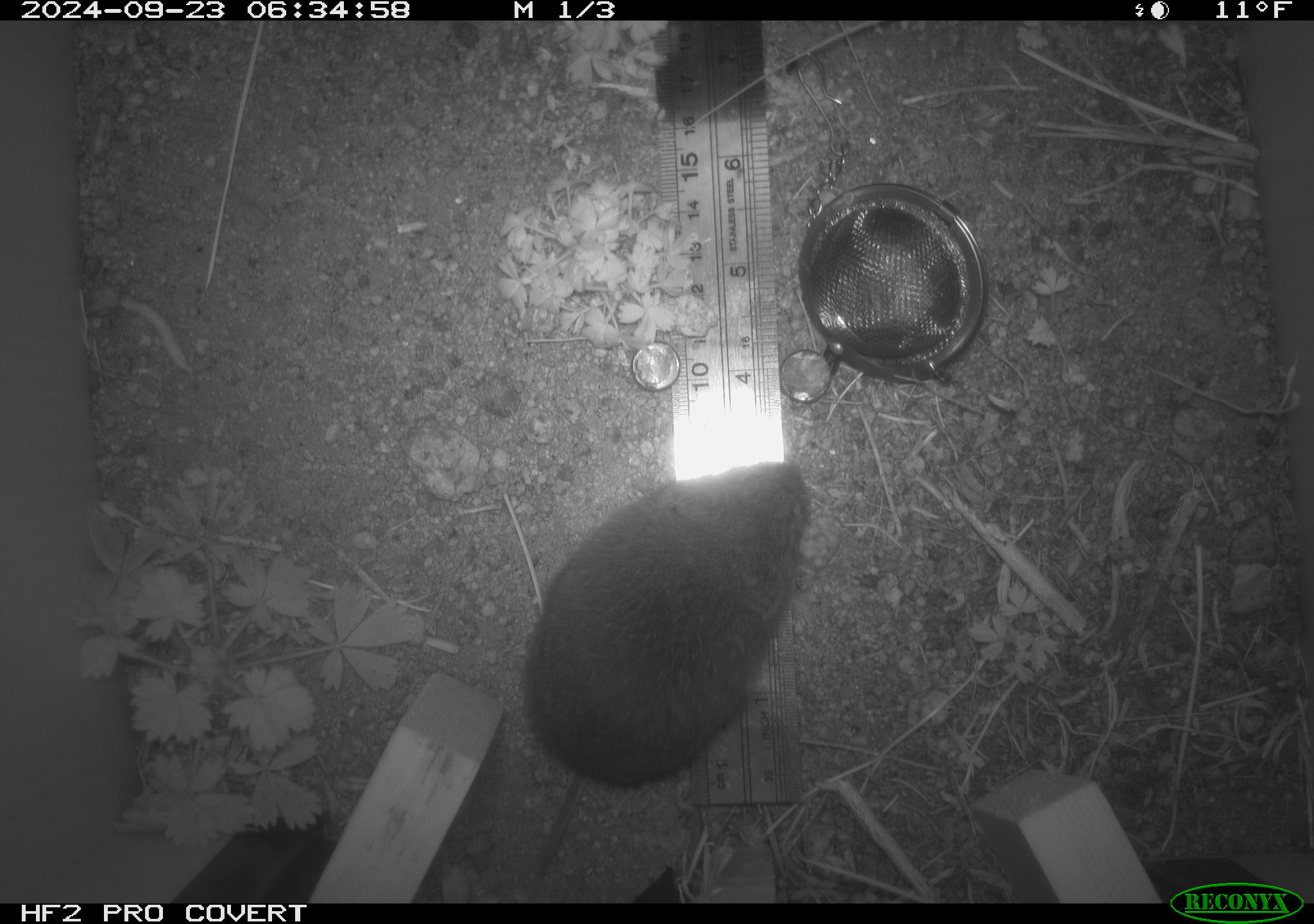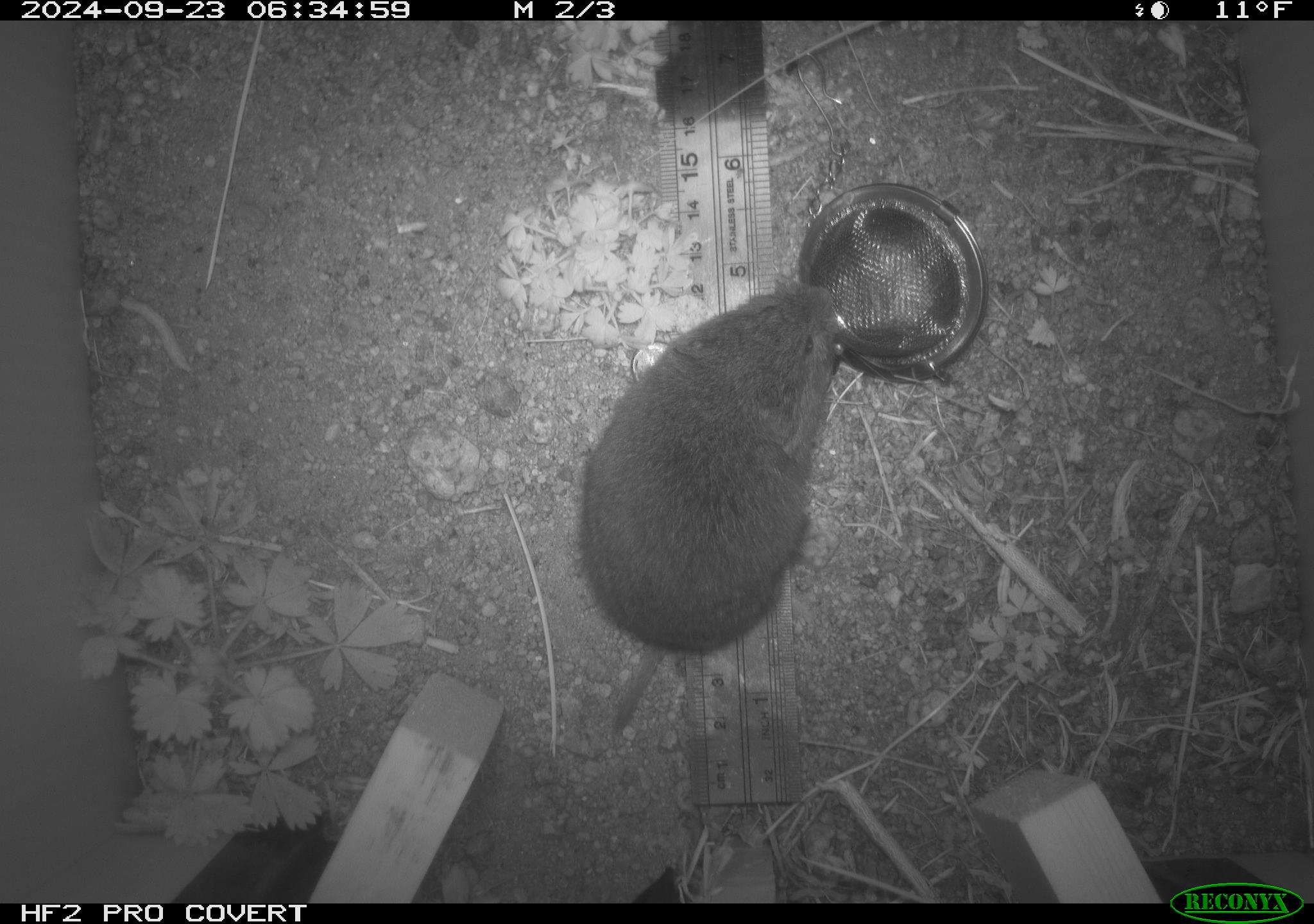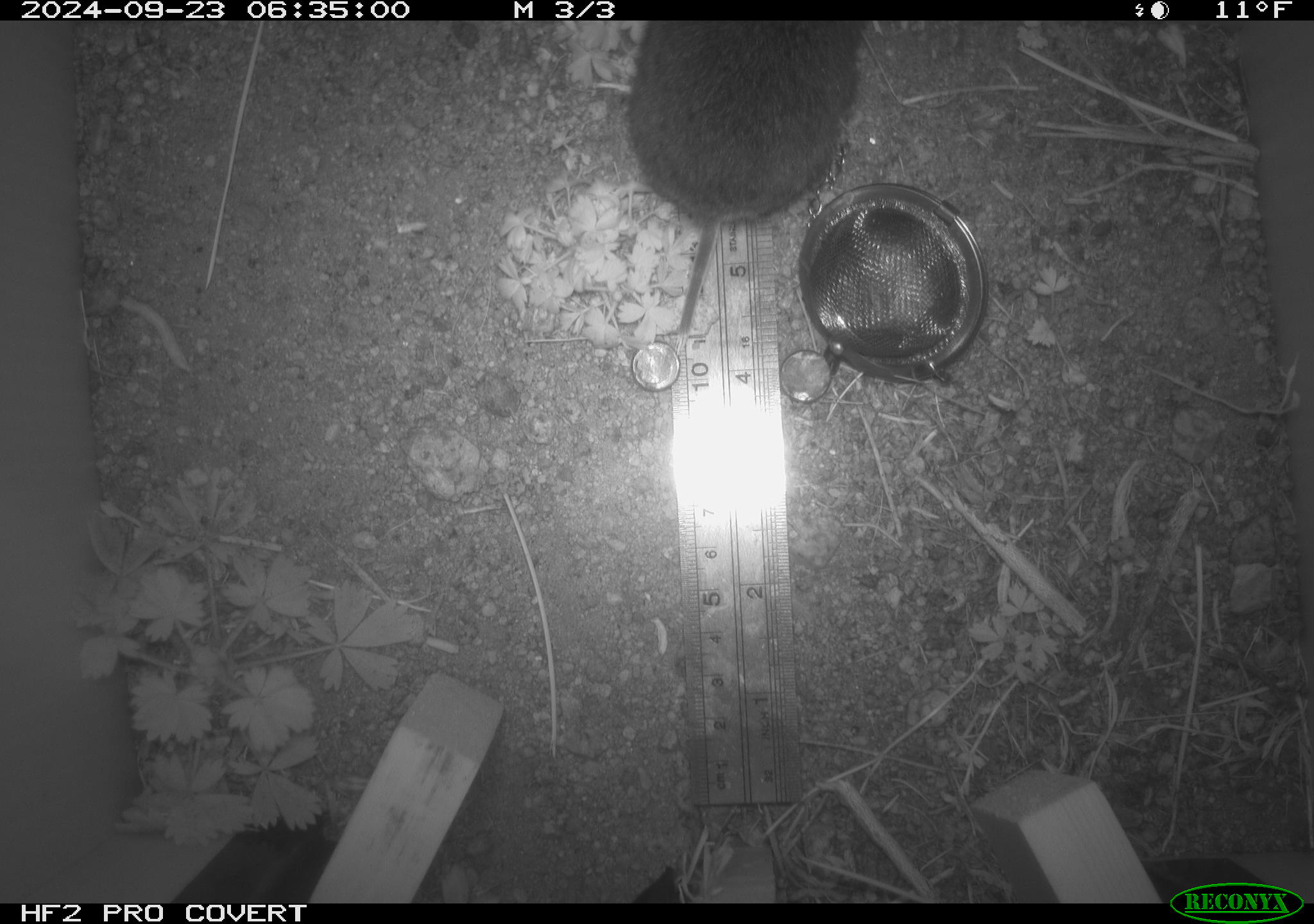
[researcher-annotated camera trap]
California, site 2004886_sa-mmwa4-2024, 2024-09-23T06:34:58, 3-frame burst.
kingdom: Animalia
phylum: Chordata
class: Mammalia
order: Rodentia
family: Cricetidae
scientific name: Arvicolinae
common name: voles, lemmings, and muskrats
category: arvicolinae subfamily